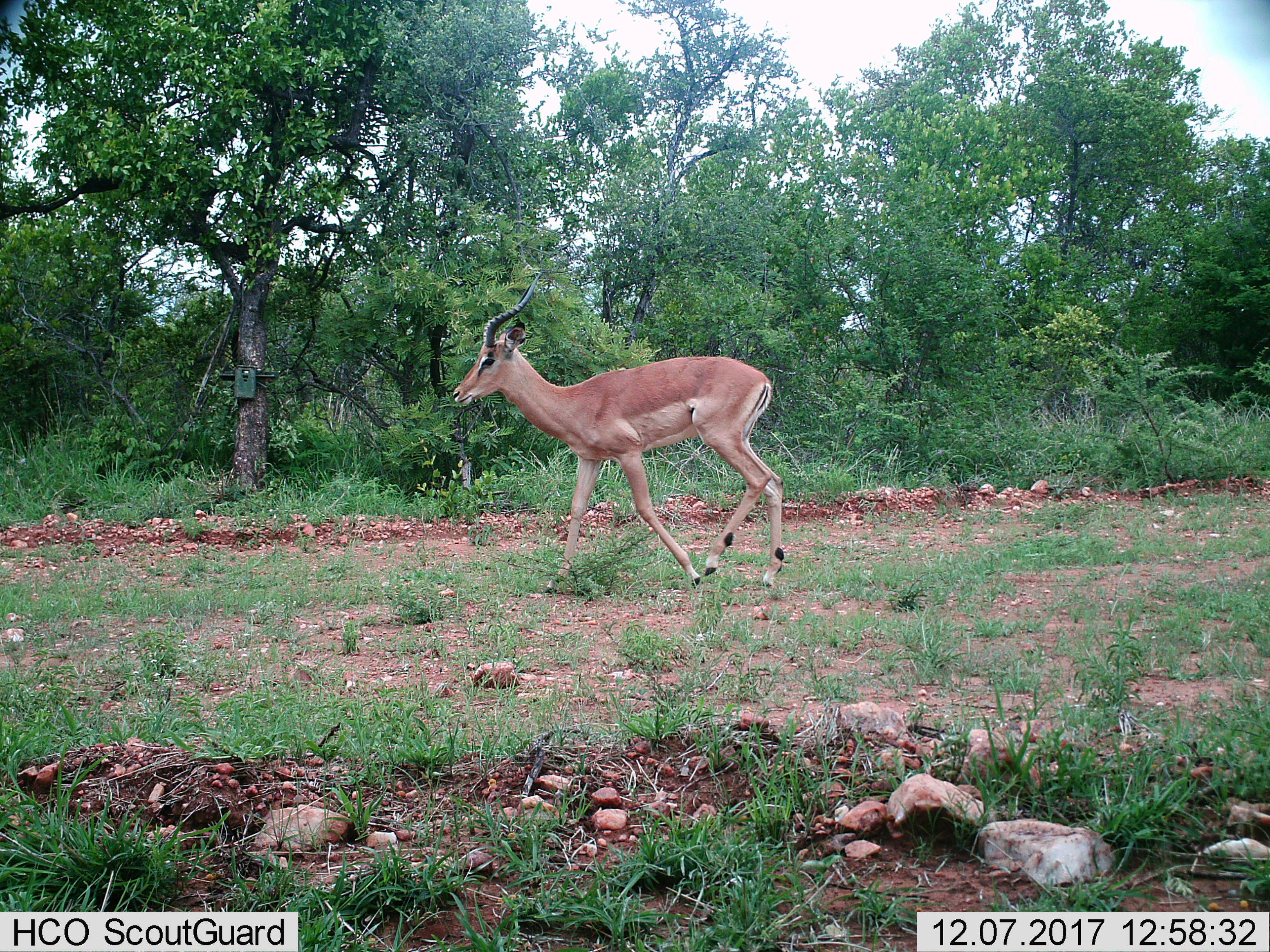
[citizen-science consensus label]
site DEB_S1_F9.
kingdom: Animalia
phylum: Chordata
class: Mammalia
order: Artiodactyla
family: Bovidae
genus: Aepyceros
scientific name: Aepyceros melampus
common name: impala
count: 1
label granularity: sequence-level